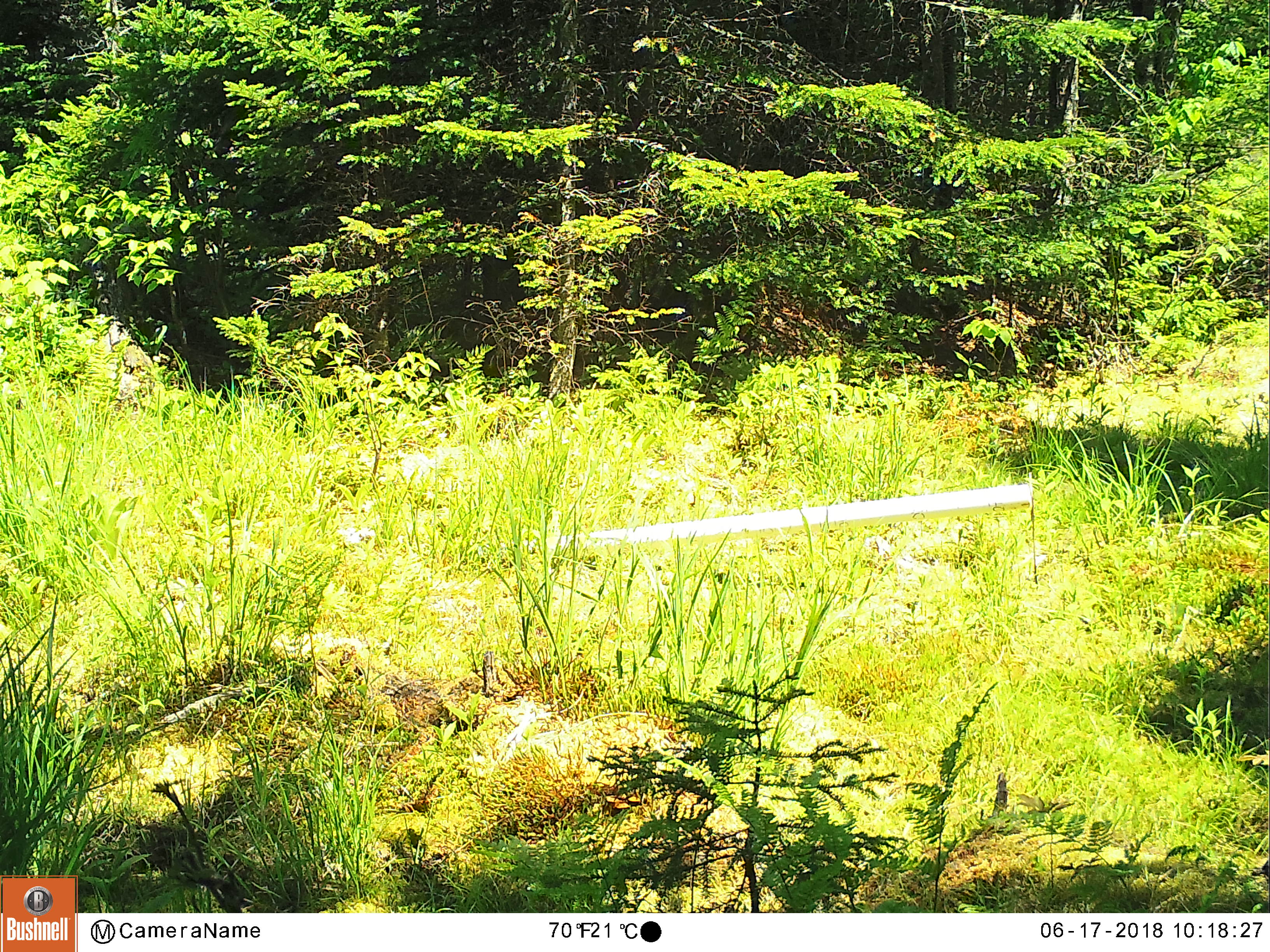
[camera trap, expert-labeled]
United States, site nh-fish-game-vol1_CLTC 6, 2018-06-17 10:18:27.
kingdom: Animalia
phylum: Chordata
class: Mammalia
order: Artiodactyla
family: Cervidae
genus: Odocoileus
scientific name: Odocoileus virginianus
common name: white-tailed deer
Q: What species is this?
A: White-tailed deer (Odocoileus virginianus).